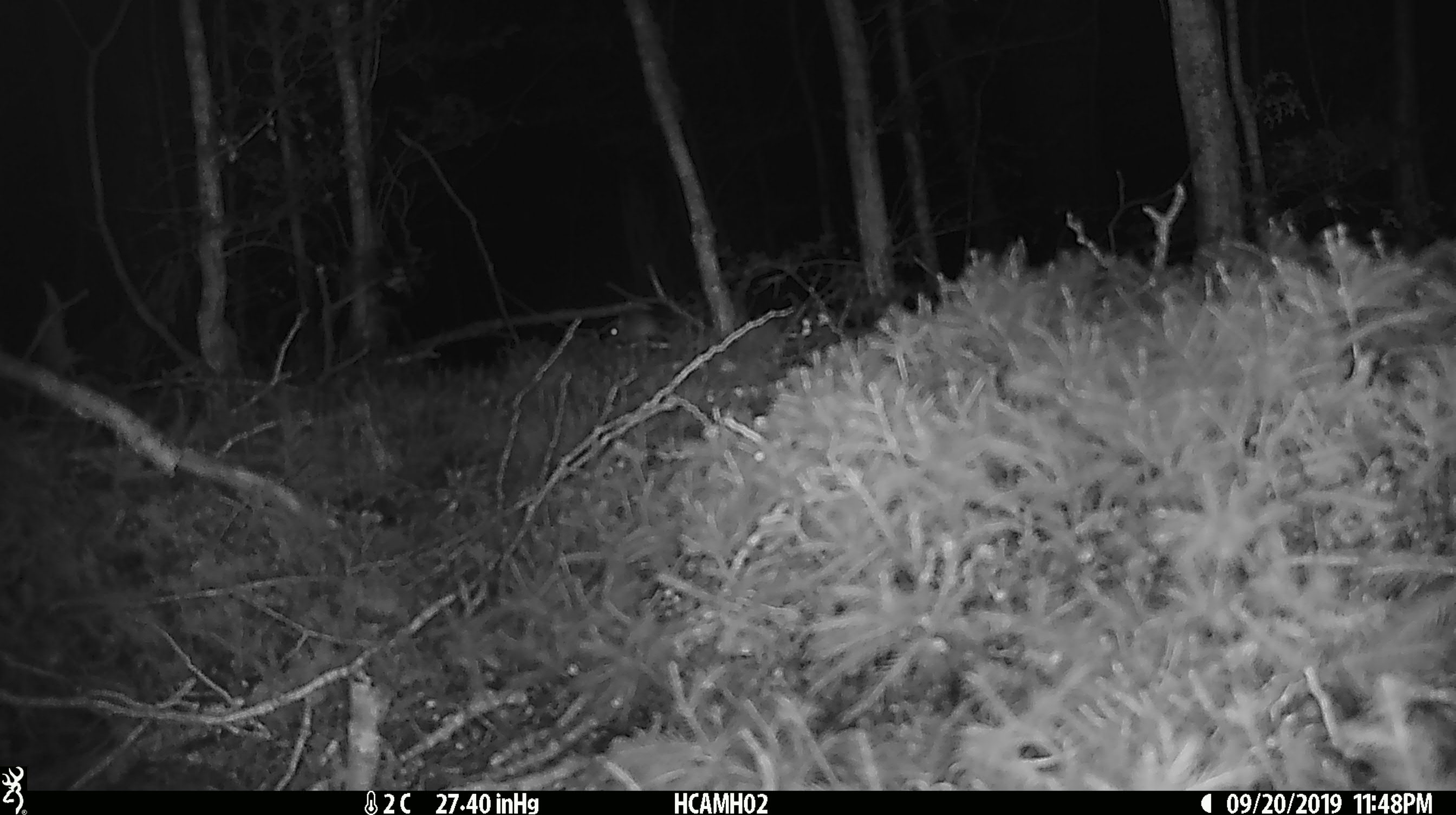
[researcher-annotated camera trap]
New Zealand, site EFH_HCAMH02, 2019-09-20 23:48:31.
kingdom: Animalia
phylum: Chordata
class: Mammalia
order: Rodentia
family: Muridae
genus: Mus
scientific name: Mus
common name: mouse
Mouse (Mus).